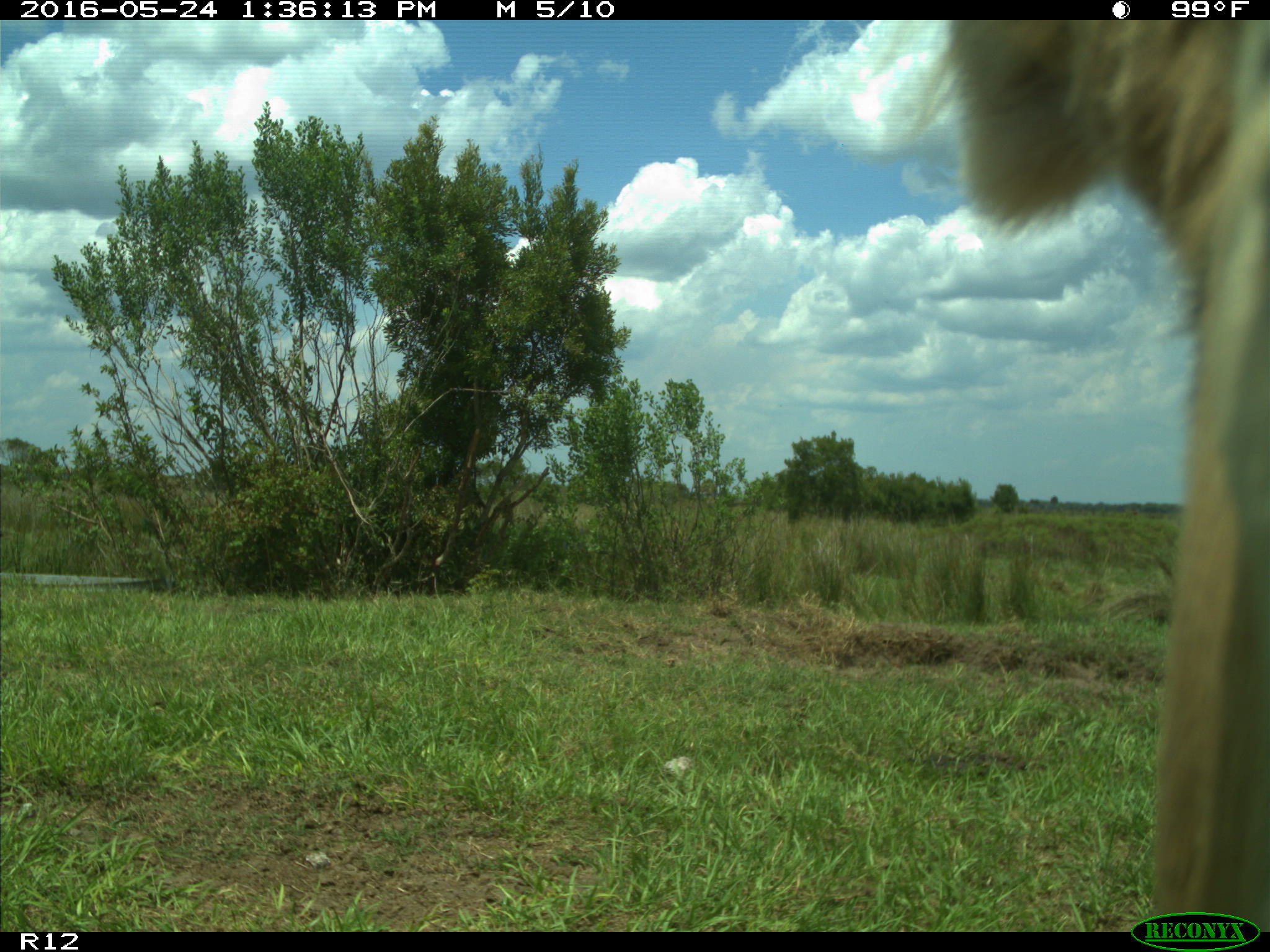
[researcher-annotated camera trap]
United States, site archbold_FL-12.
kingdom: Animalia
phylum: Chordata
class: Mammalia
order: Artiodactyla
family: Bovidae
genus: Bos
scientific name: Bos taurus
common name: domestic cow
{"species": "Bos taurus (domestic cow)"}